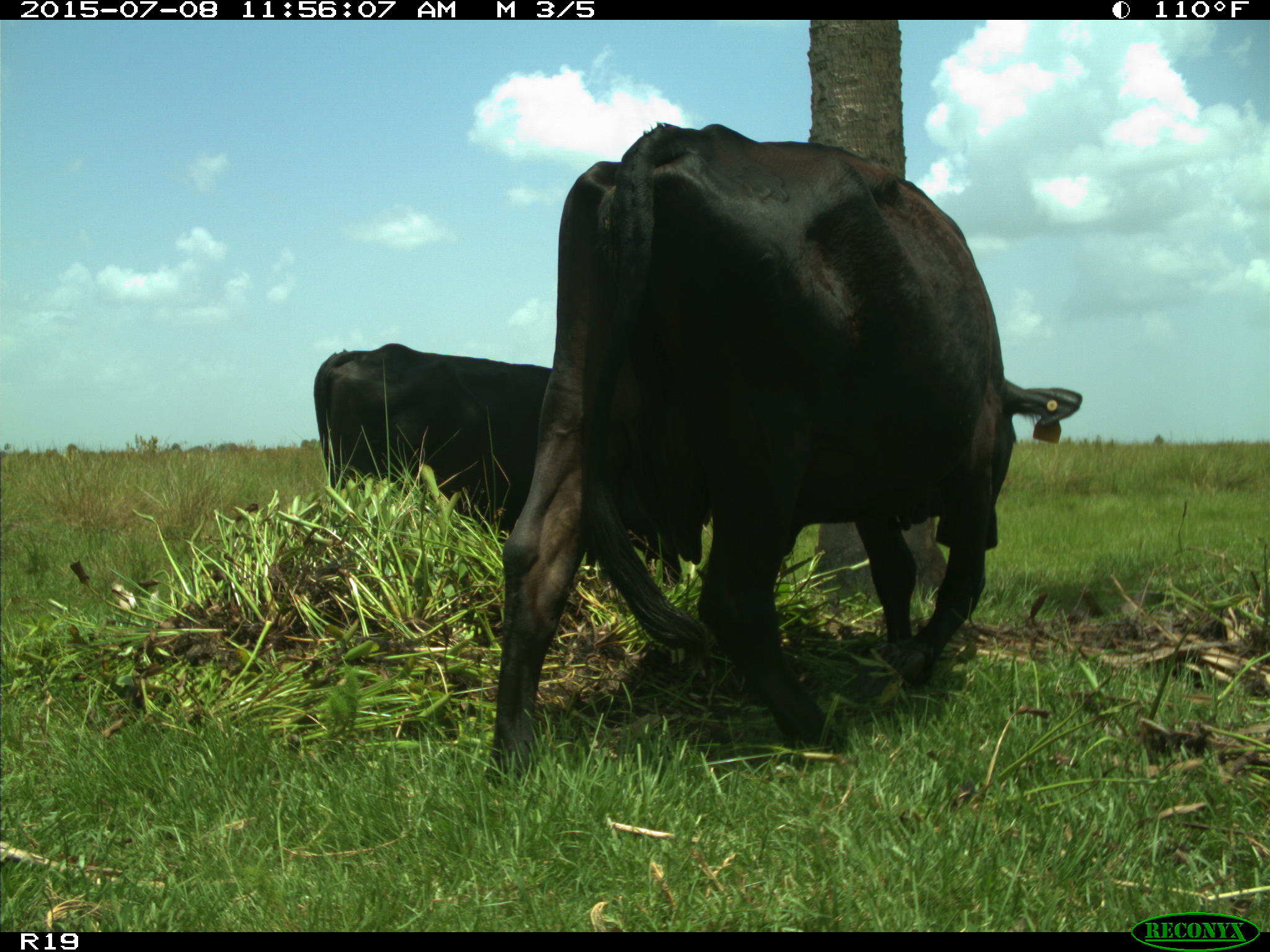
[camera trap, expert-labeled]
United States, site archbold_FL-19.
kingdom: Animalia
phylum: Chordata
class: Mammalia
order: Artiodactyla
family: Bovidae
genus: Bos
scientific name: Bos taurus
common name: domestic cow